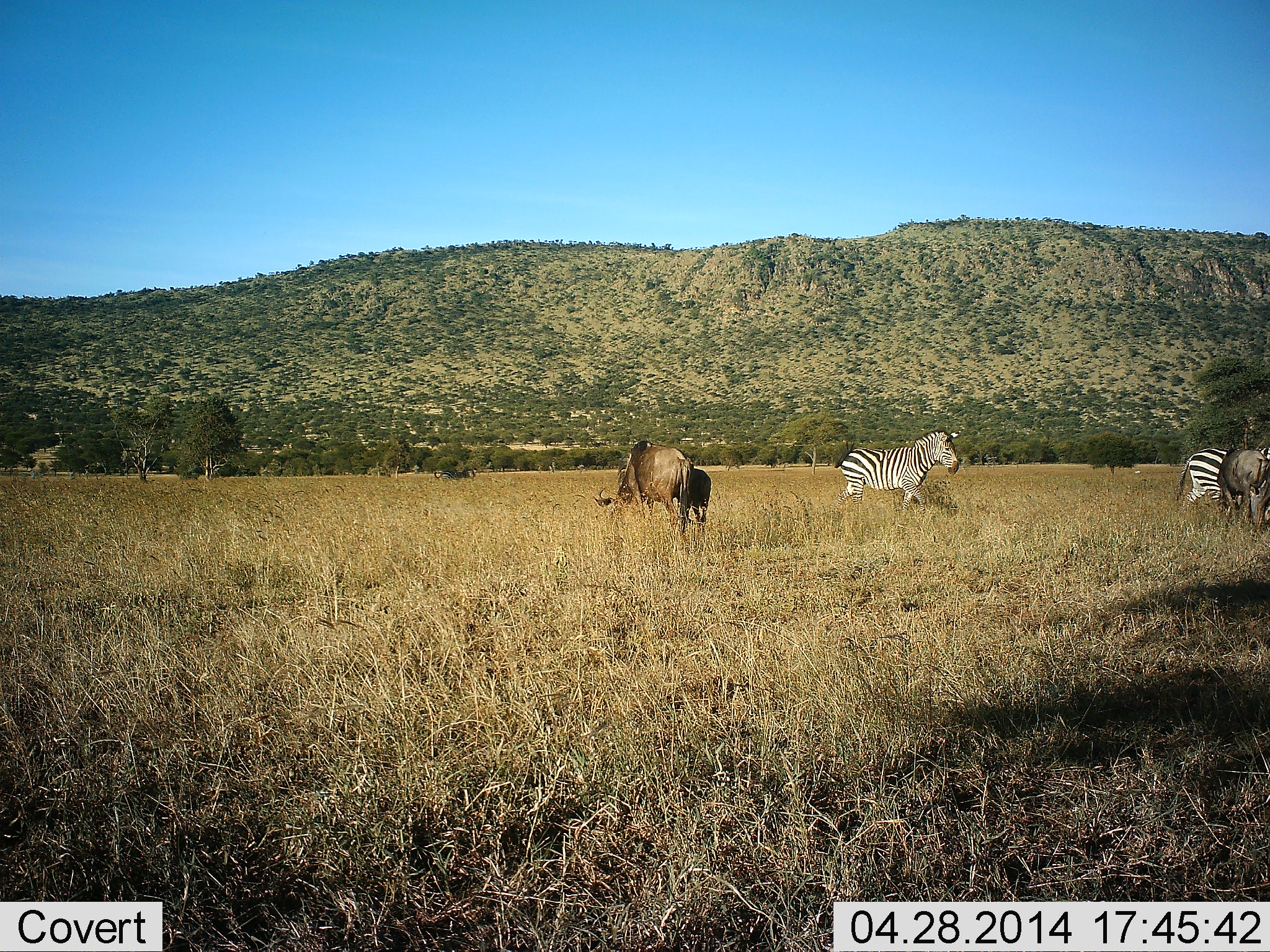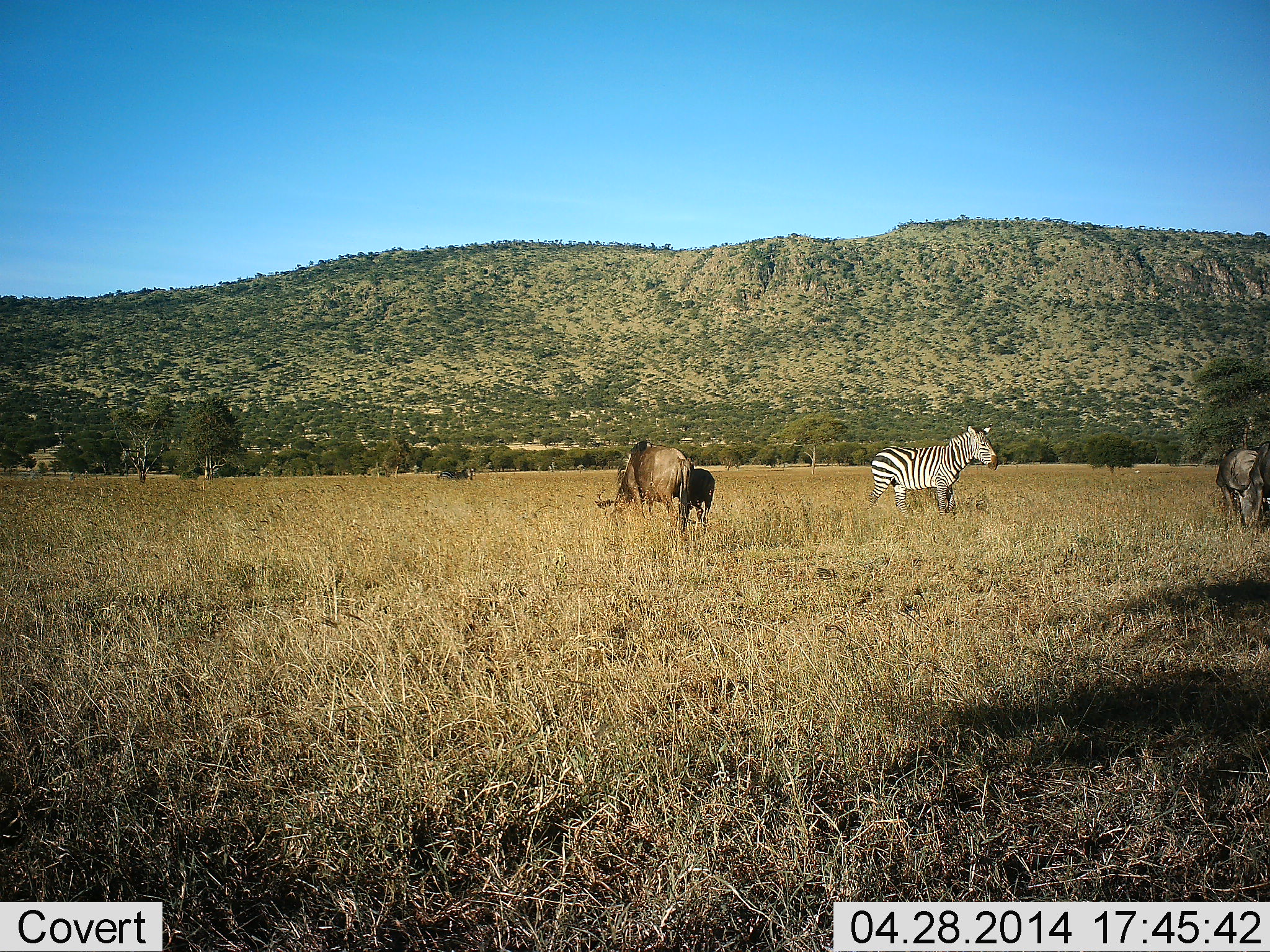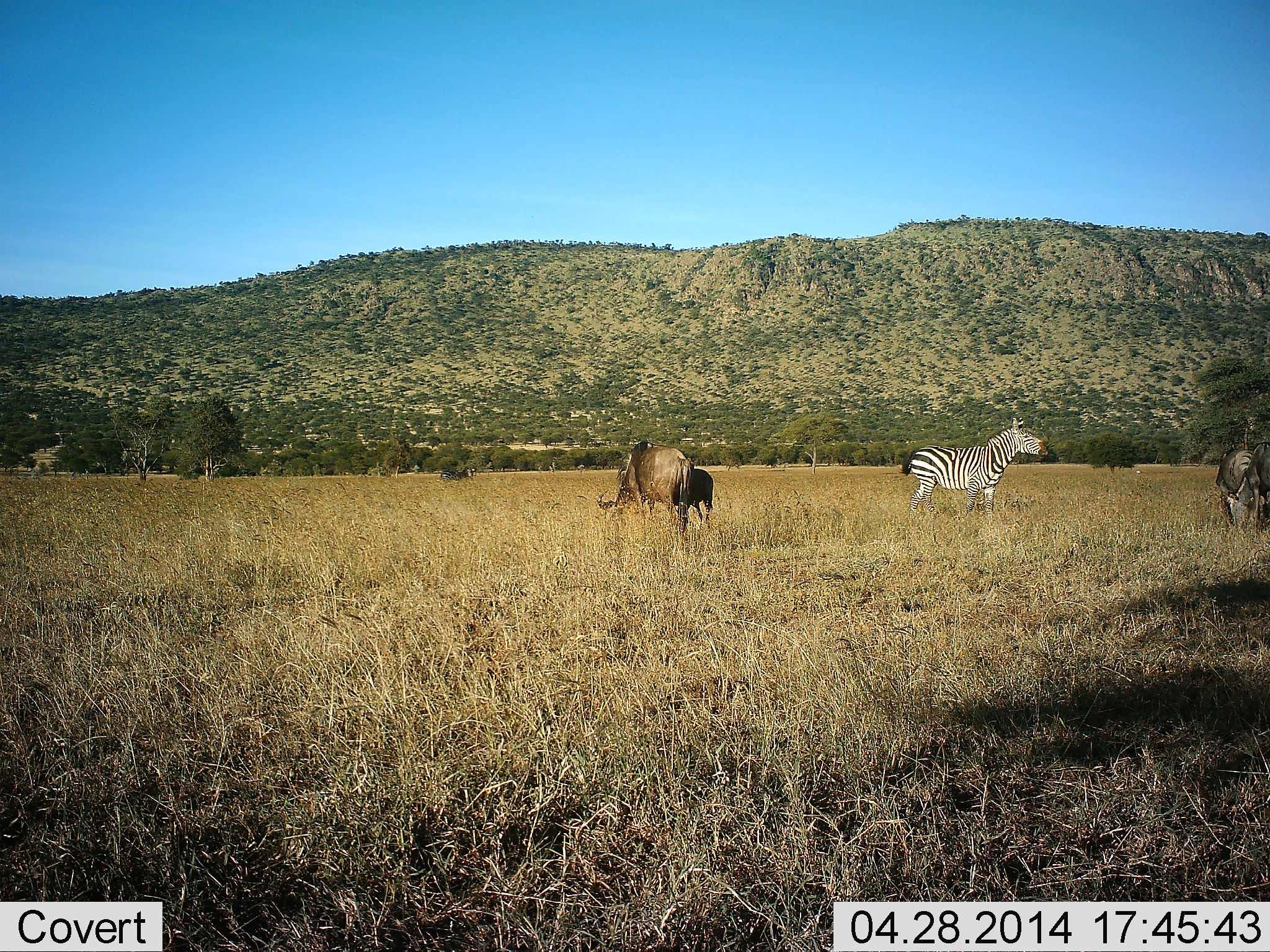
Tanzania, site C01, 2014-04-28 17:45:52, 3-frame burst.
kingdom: Animalia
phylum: Chordata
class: Mammalia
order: Artiodactyla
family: Bovidae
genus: Connochaetes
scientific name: Connochaetes taurinus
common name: blue wildebeest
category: wildebeest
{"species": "wildebeest (blue wildebeest) (Connochaetes taurinus)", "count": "3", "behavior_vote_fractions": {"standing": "39%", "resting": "0%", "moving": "9%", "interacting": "0%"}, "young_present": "52%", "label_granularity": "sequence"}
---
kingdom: Animalia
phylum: Chordata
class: Mammalia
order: Perissodactyla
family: Equidae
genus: Equus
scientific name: Equus quagga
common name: plains zebra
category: zebra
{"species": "zebra (plains zebra) (Equus quagga)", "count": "2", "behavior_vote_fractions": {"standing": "40%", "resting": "0%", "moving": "72%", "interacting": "0%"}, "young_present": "0%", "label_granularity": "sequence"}